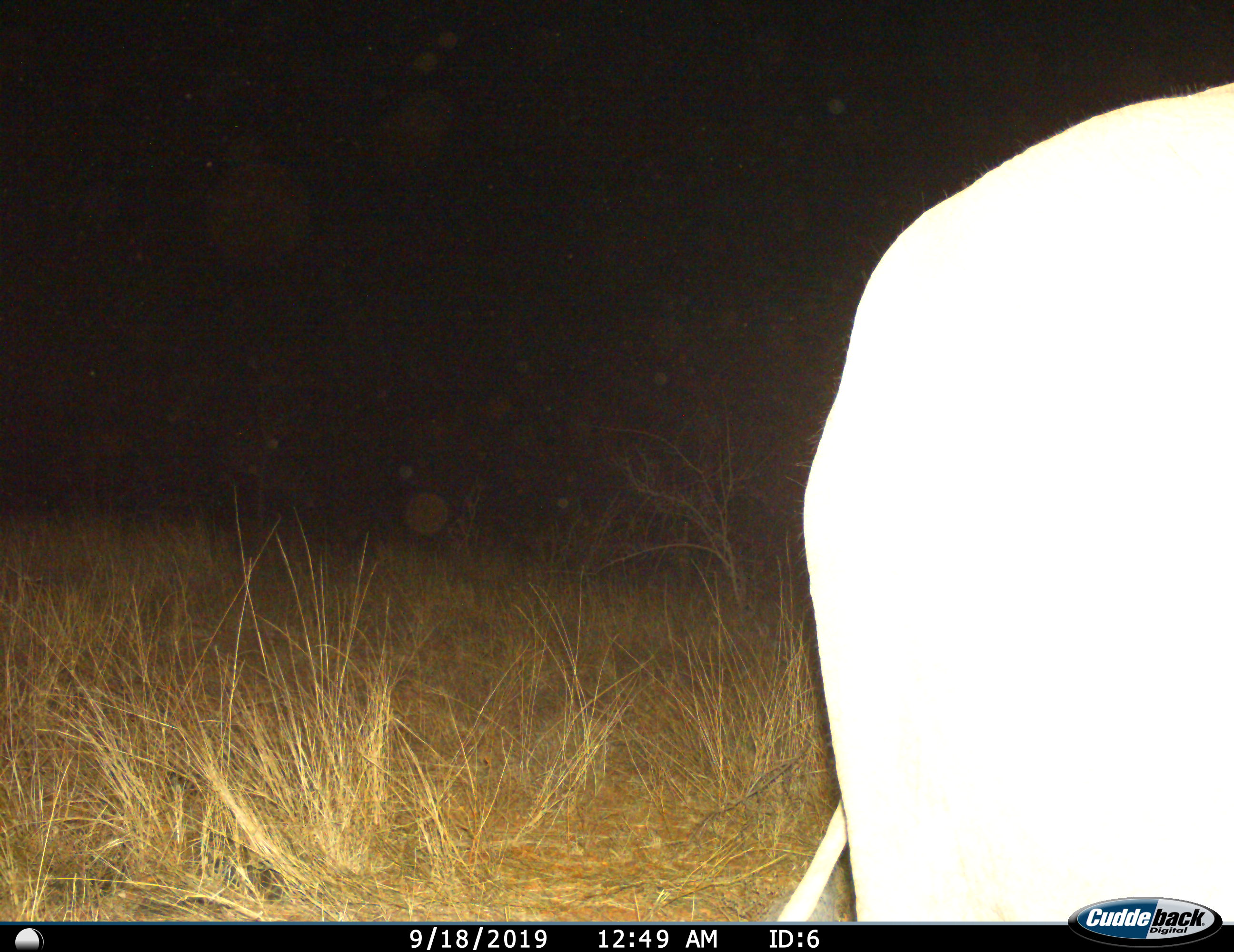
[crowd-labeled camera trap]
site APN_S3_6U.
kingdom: Animalia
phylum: Chordata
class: Mammalia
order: Proboscidea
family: Elephantidae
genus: Loxodonta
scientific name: Loxodonta africana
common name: african bush elephant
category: elephant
Elephant (african bush elephant) (Loxodonta africana), count 1. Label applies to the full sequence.